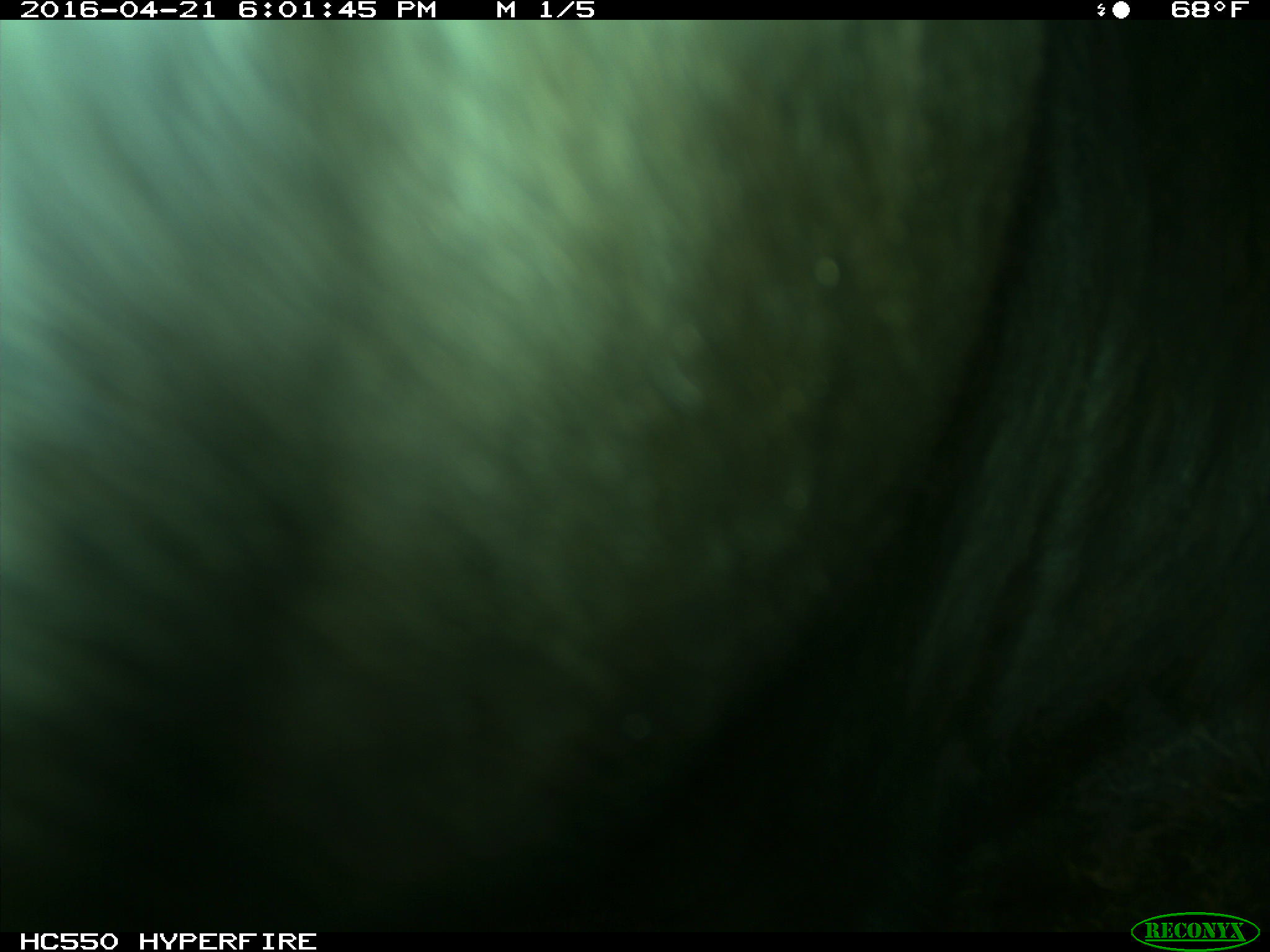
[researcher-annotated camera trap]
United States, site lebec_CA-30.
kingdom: Animalia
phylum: Chordata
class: Mammalia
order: Artiodactyla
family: Bovidae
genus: Bos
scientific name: Bos taurus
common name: domestic cow